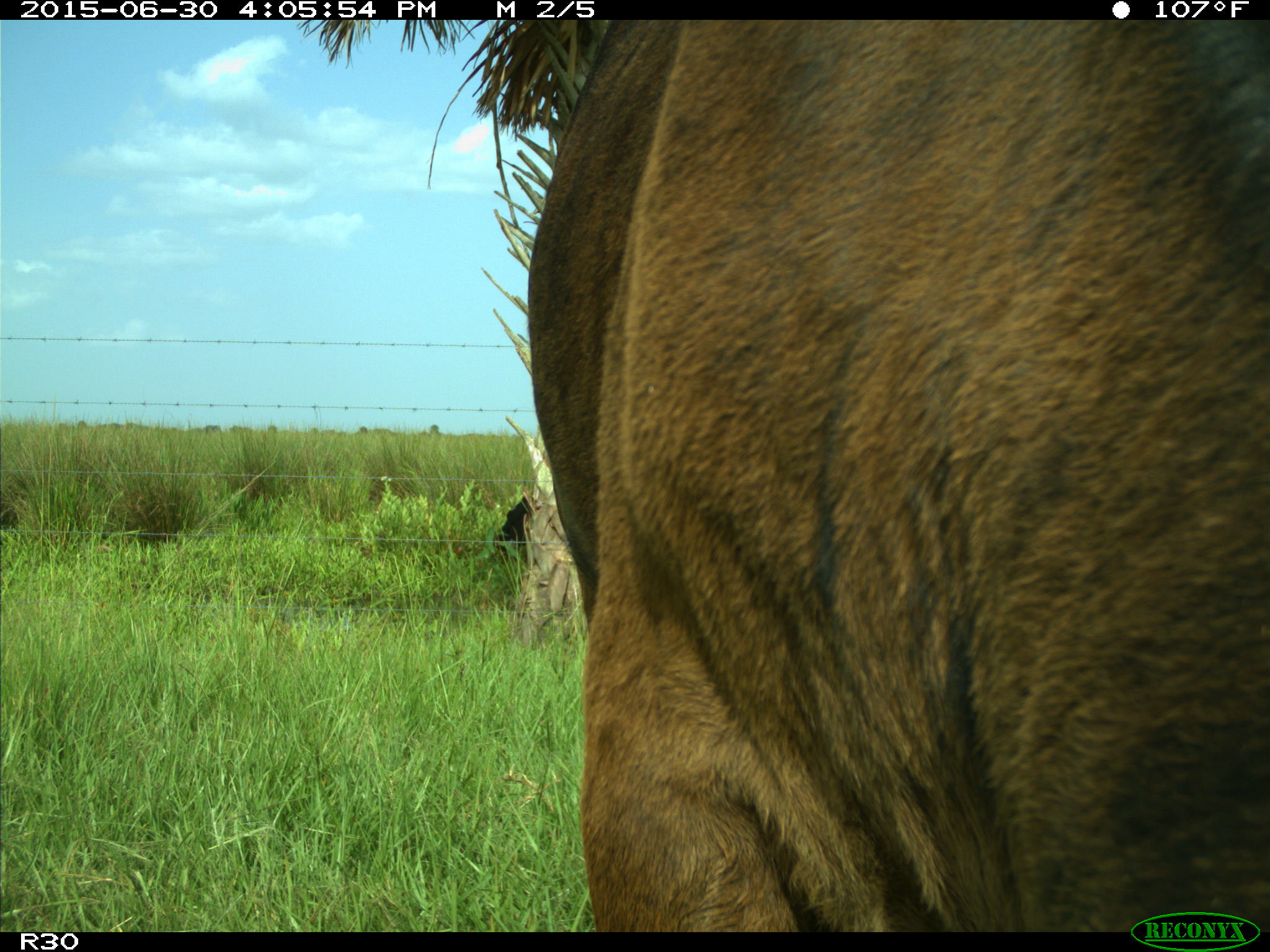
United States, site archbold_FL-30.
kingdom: Animalia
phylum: Chordata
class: Mammalia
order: Artiodactyla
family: Bovidae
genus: Bos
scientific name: Bos taurus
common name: domestic cow